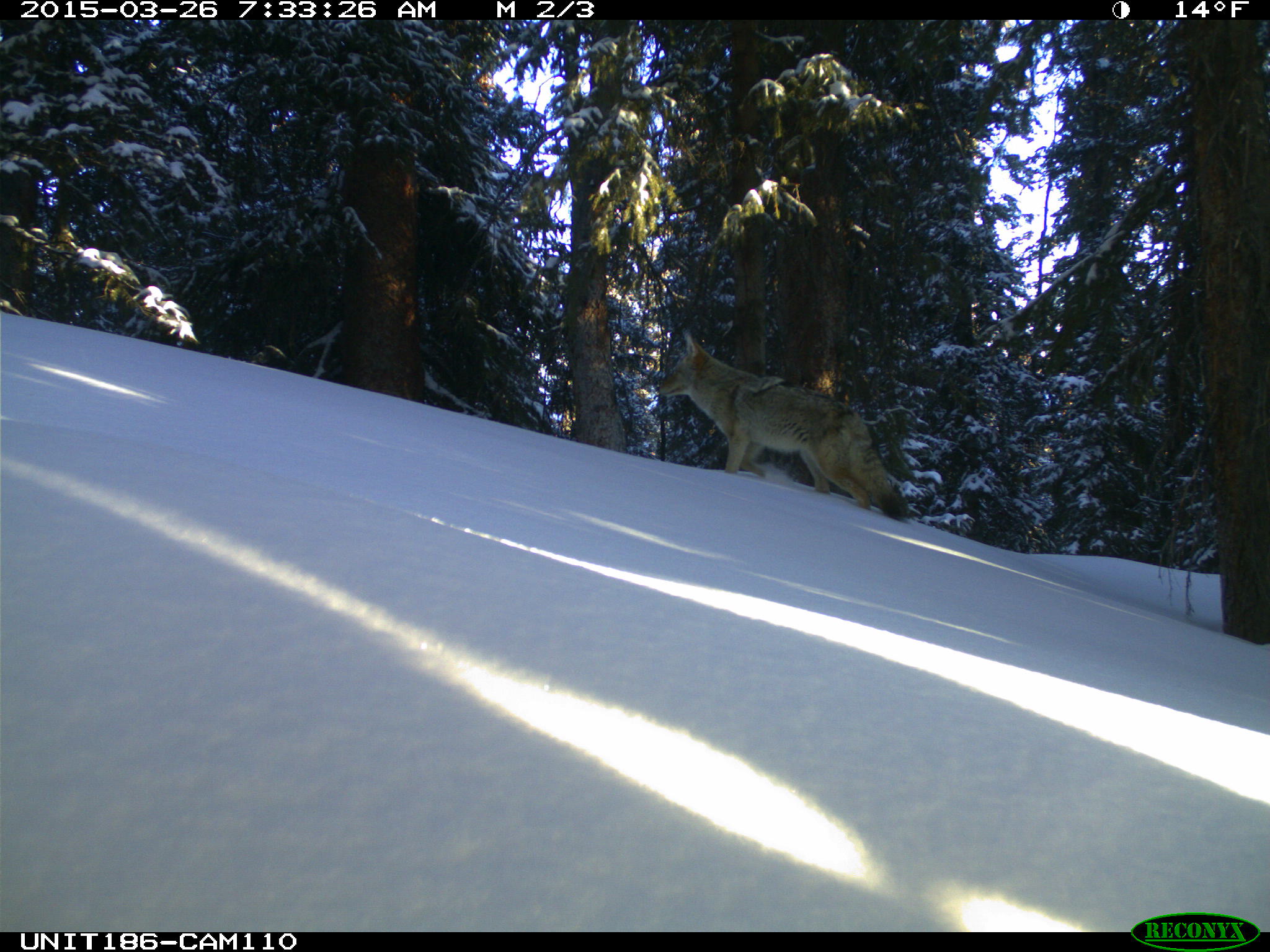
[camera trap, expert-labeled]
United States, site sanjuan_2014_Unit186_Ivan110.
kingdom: Animalia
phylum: Chordata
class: Mammalia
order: Carnivora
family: Canidae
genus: Canis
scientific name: Canis latrans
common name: coyote